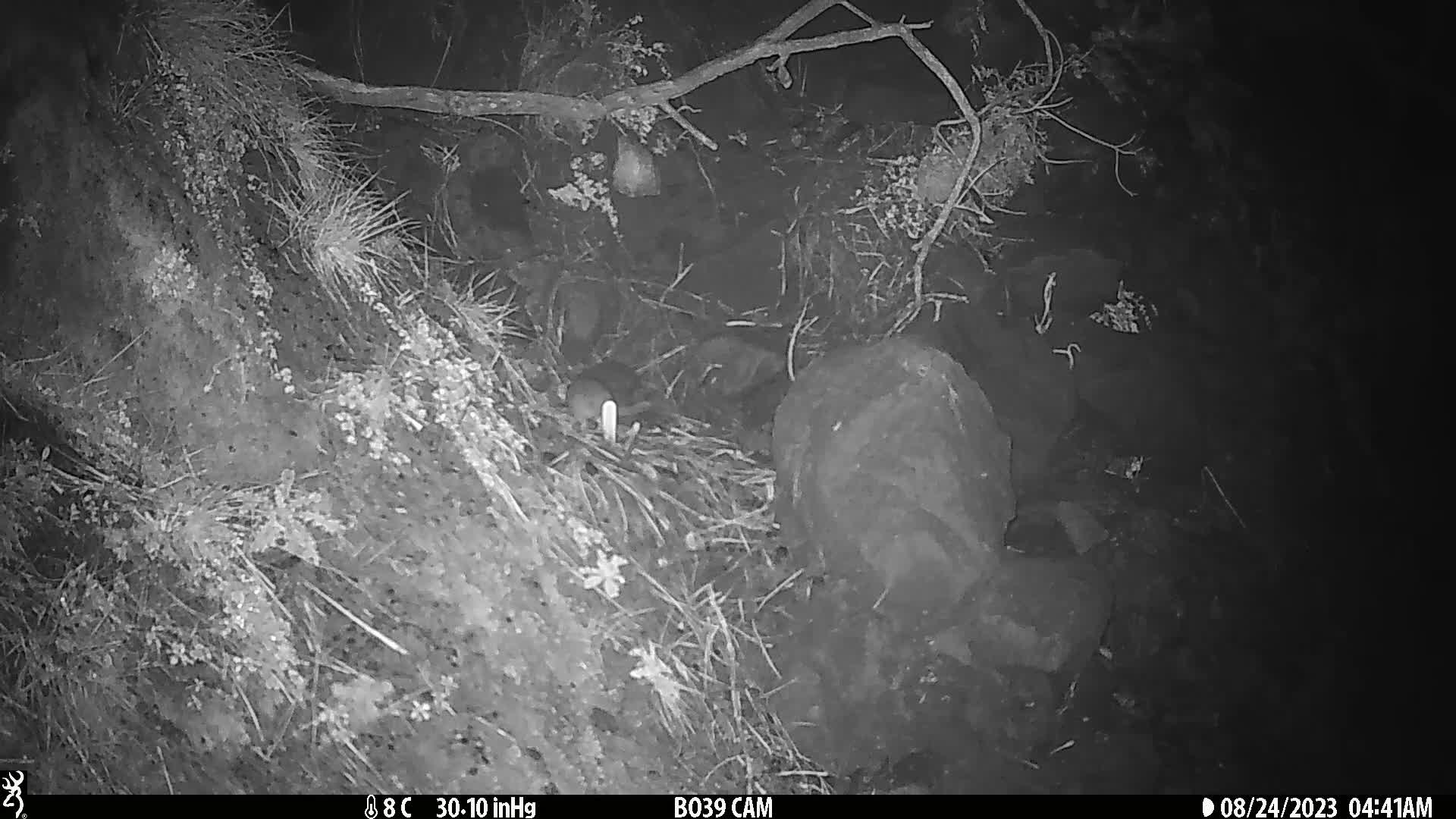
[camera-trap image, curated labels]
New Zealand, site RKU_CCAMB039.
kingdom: Animalia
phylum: Chordata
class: Mammalia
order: Rodentia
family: Muridae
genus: Rattus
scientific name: Rattus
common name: rat